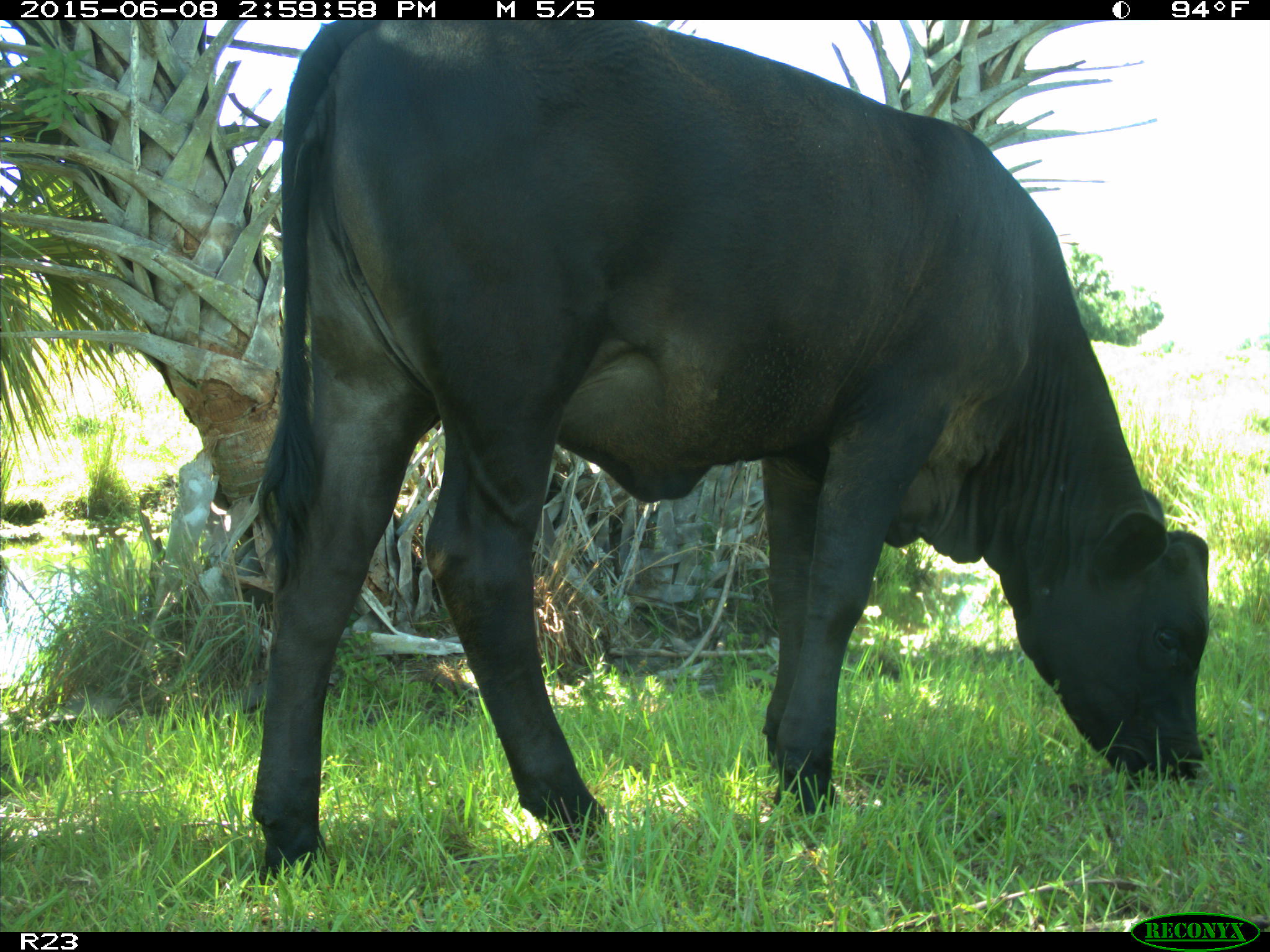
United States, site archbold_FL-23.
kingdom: Animalia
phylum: Chordata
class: Mammalia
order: Artiodactyla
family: Bovidae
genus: Bos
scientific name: Bos taurus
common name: domestic cow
Bos taurus (domestic cow).